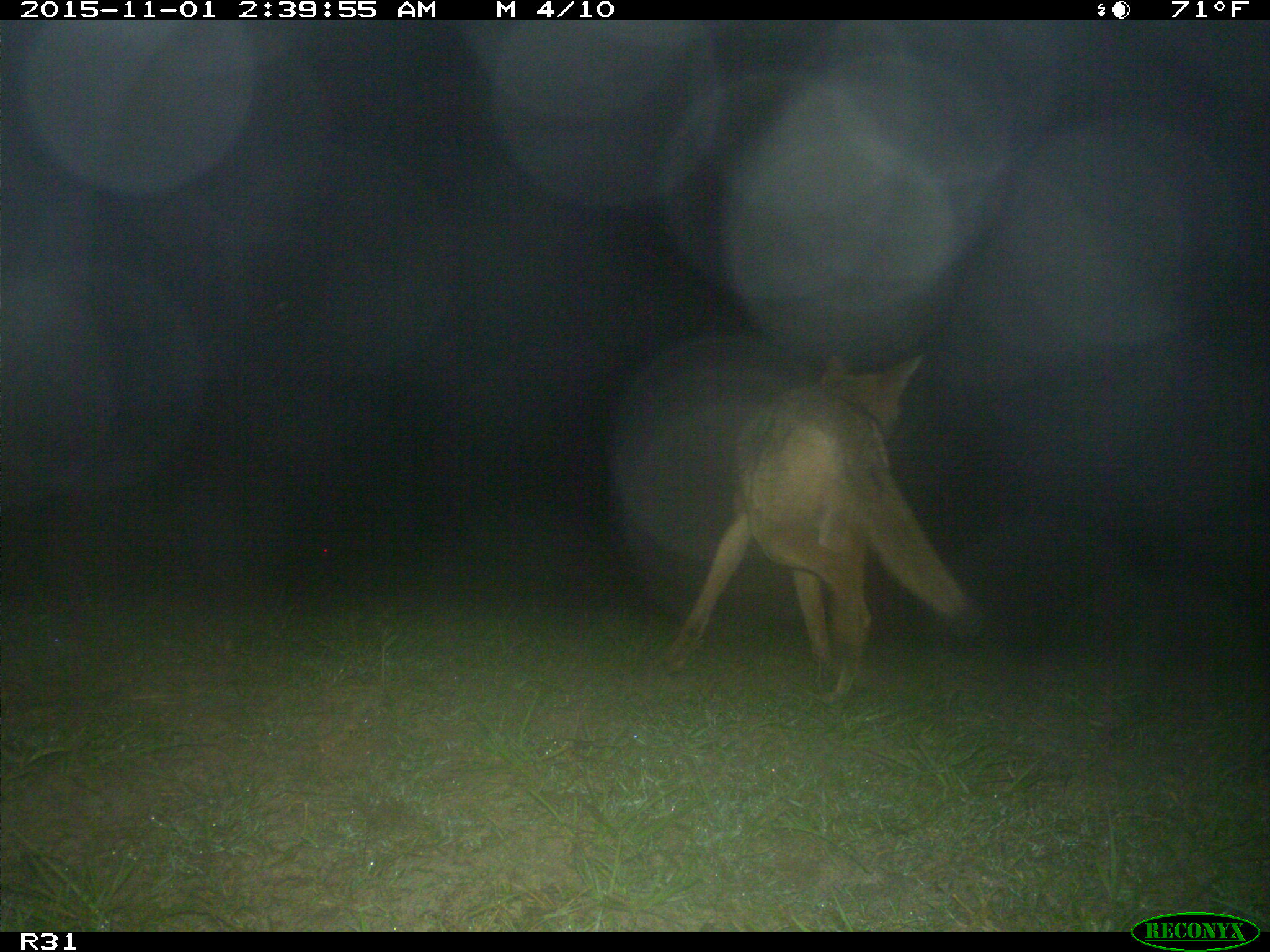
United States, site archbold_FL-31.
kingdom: Animalia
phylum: Chordata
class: Mammalia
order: Carnivora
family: Canidae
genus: Canis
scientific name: Canis latrans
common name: coyote